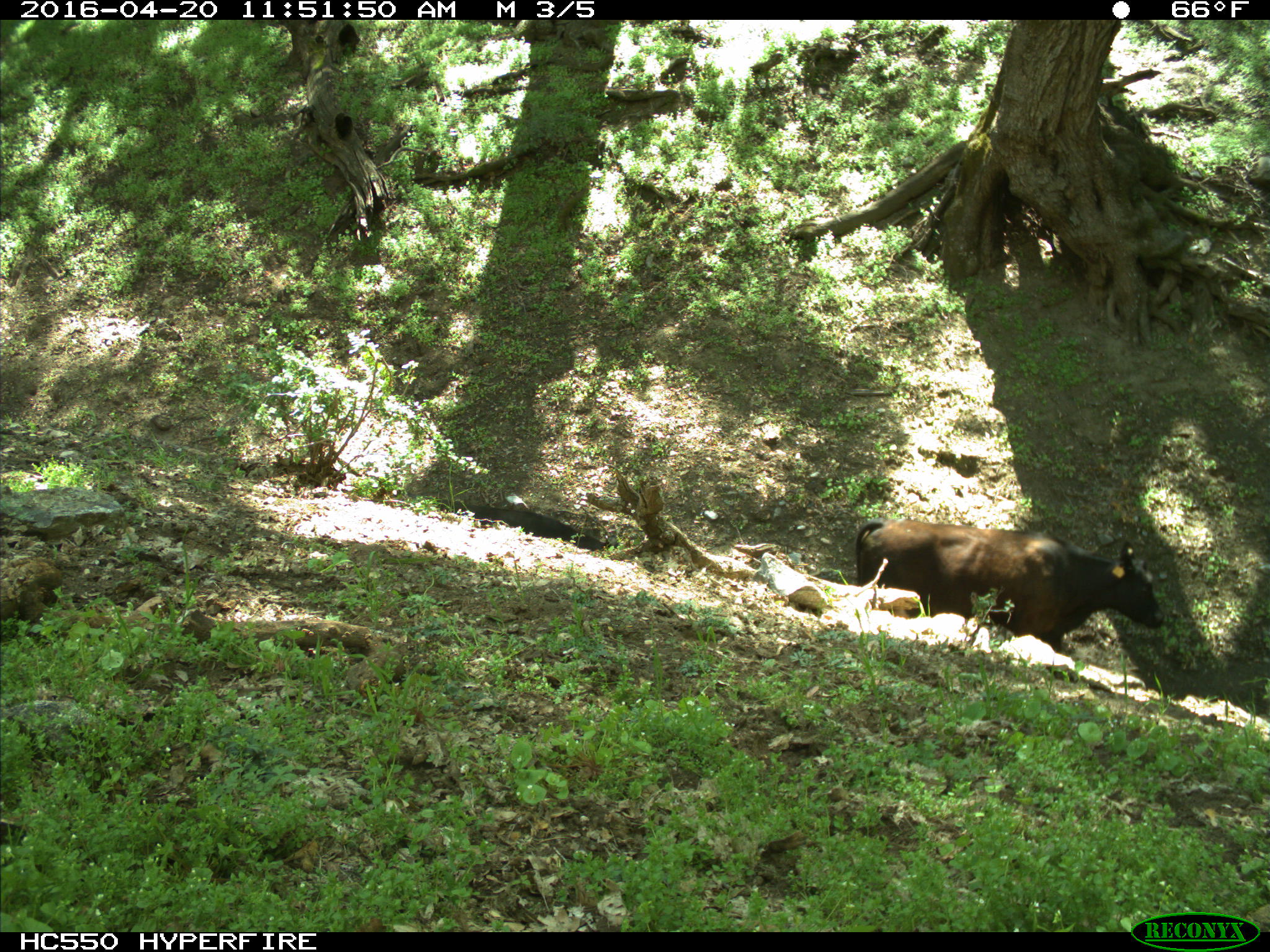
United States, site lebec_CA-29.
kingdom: Animalia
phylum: Chordata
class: Mammalia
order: Artiodactyla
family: Bovidae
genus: Bos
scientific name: Bos taurus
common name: domestic cow